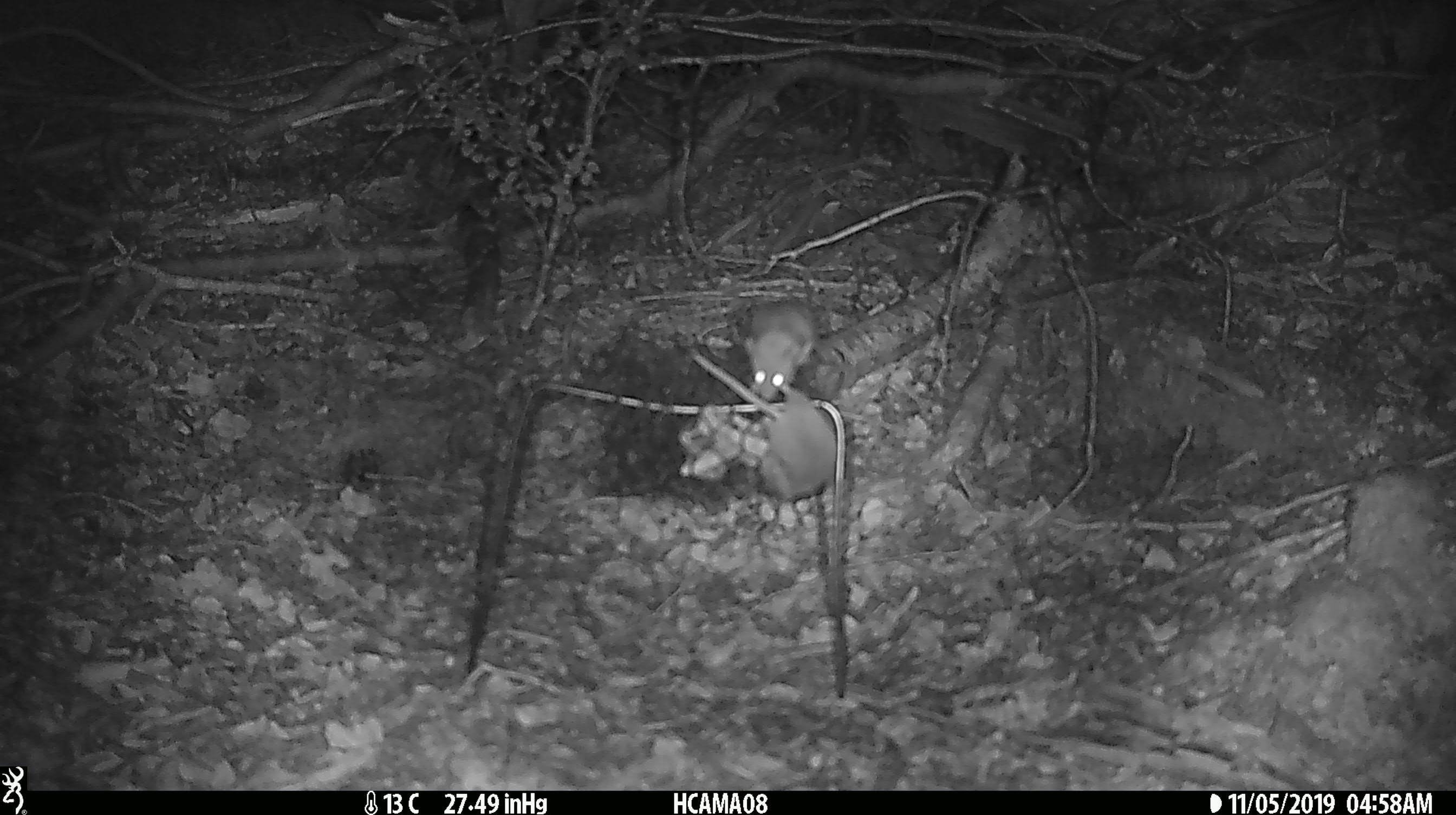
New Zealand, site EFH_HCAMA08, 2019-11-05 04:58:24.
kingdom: Animalia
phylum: Chordata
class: Mammalia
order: Rodentia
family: Muridae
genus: Mus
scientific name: Mus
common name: mouse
Mouse (Mus).